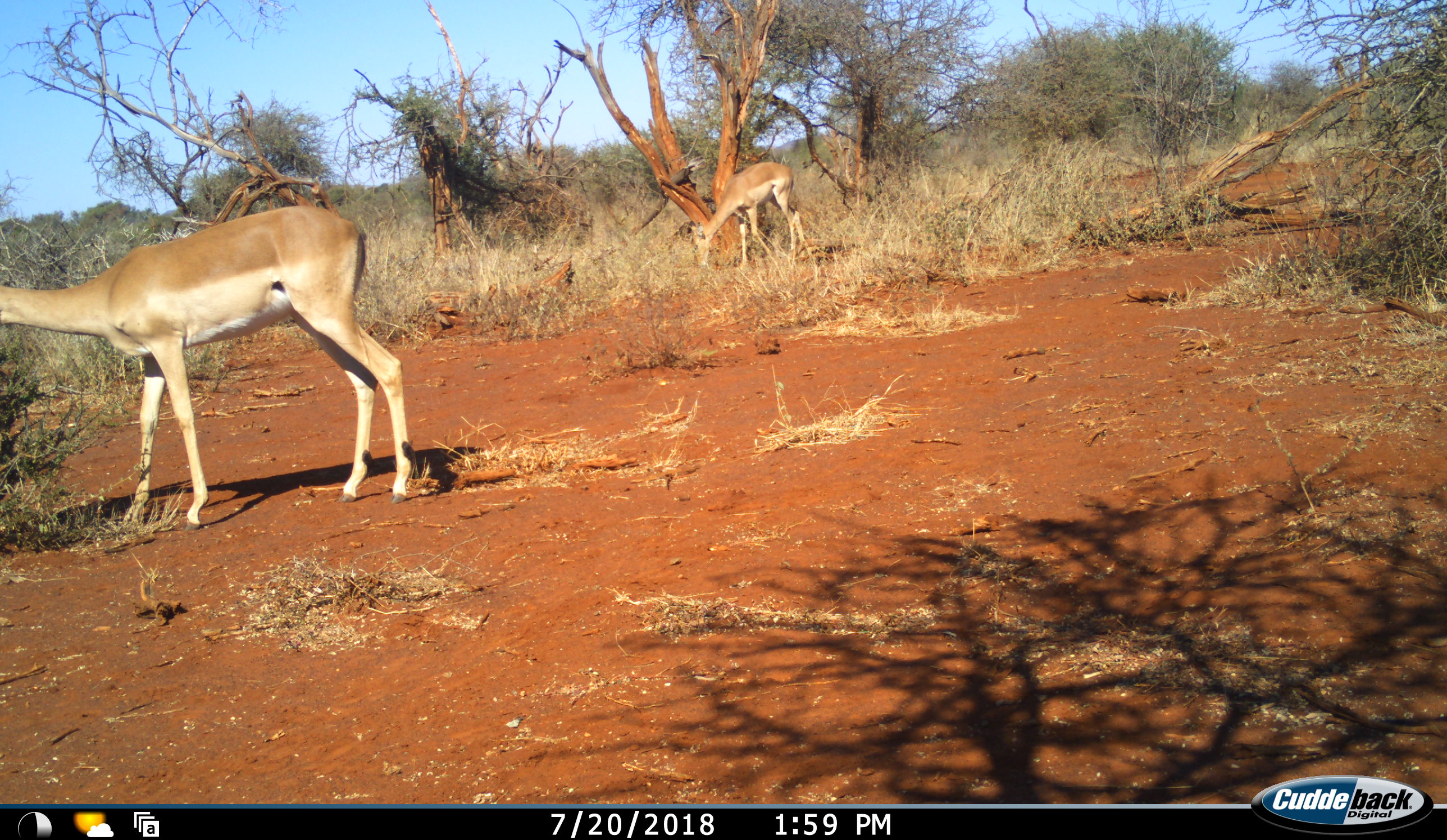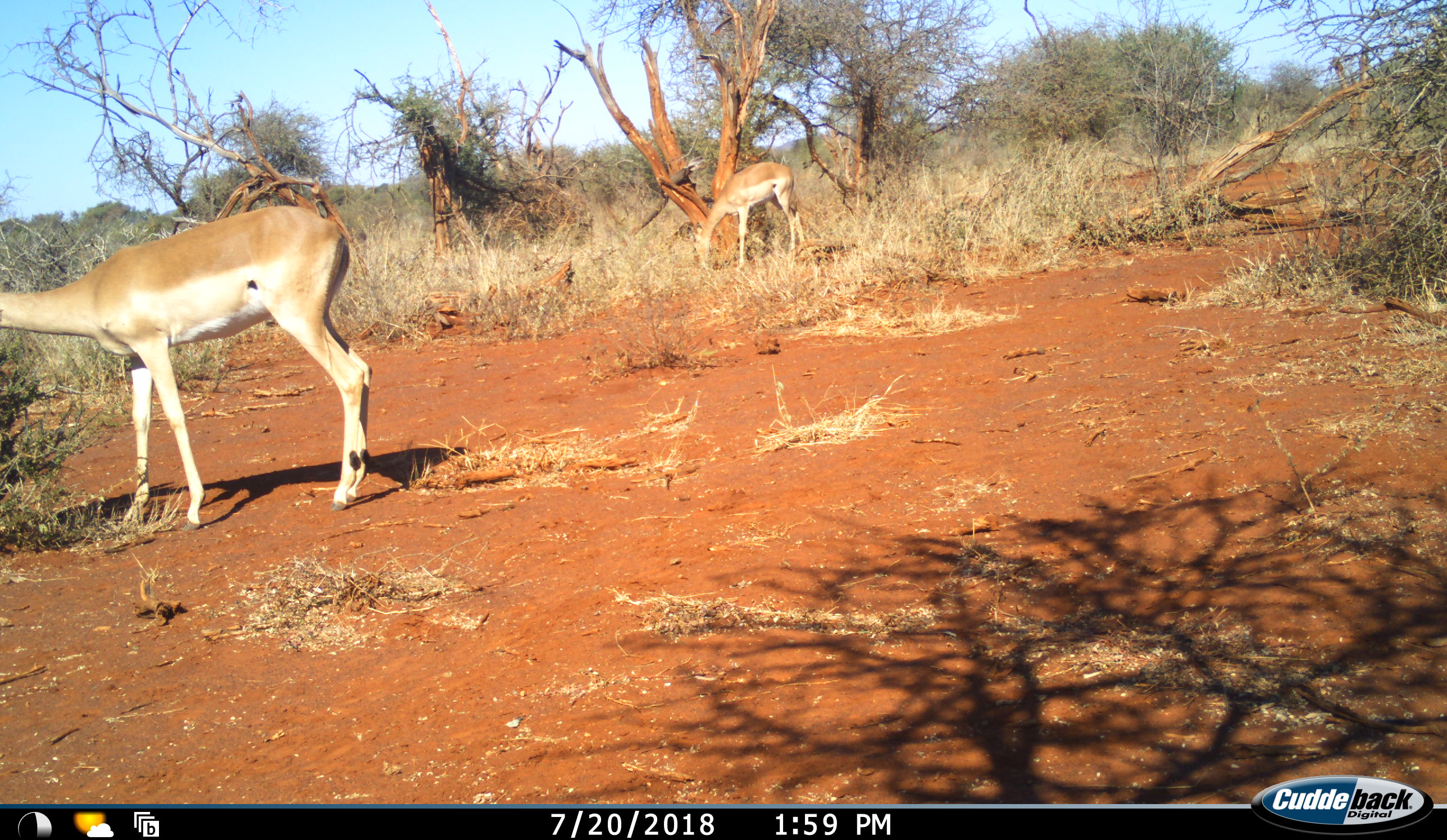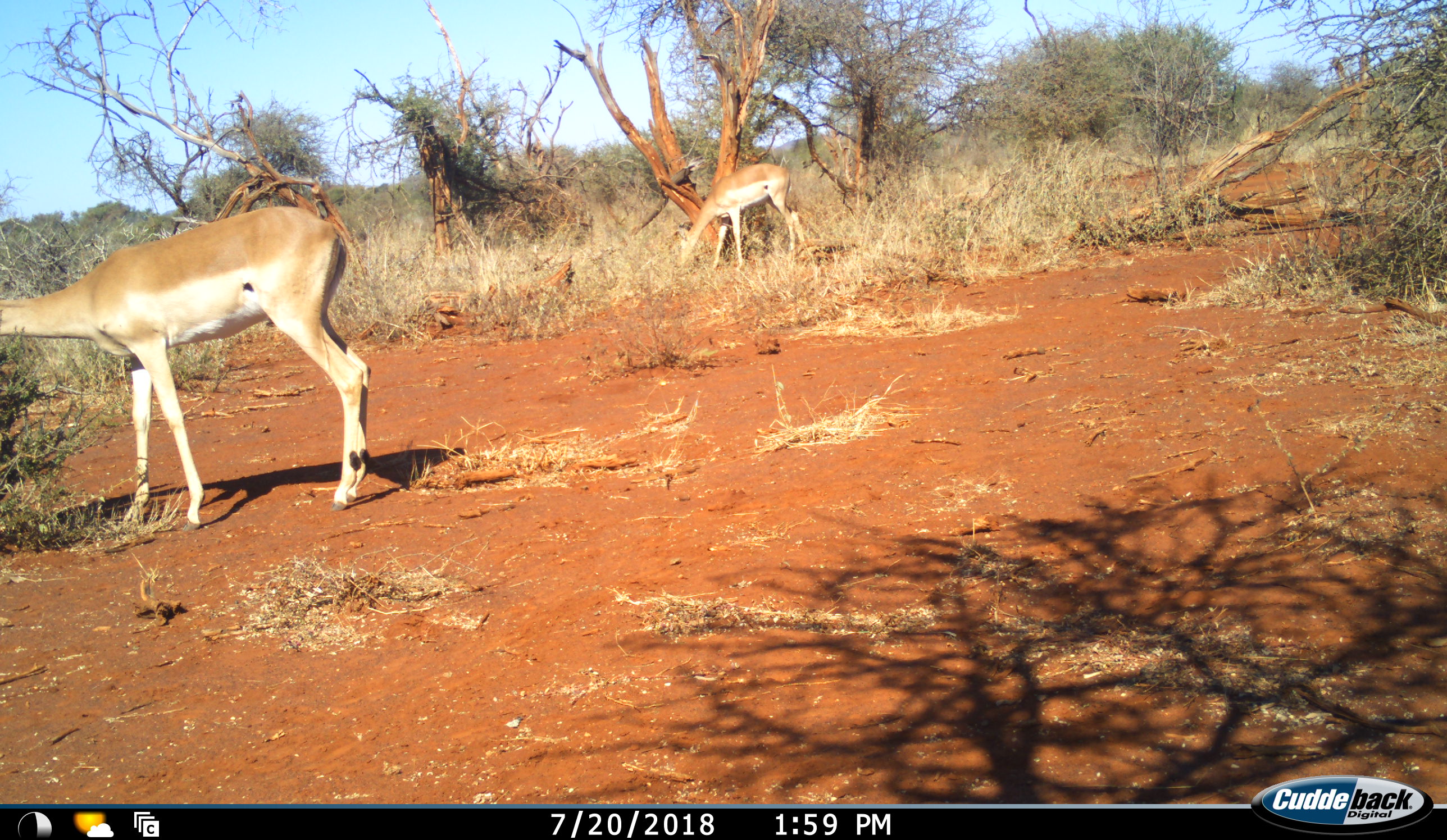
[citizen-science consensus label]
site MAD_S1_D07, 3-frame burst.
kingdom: Animalia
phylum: Chordata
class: Mammalia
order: Artiodactyla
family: Bovidae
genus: Aepyceros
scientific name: Aepyceros melampus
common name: impala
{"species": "impala (Aepyceros melampus)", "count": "2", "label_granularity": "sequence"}